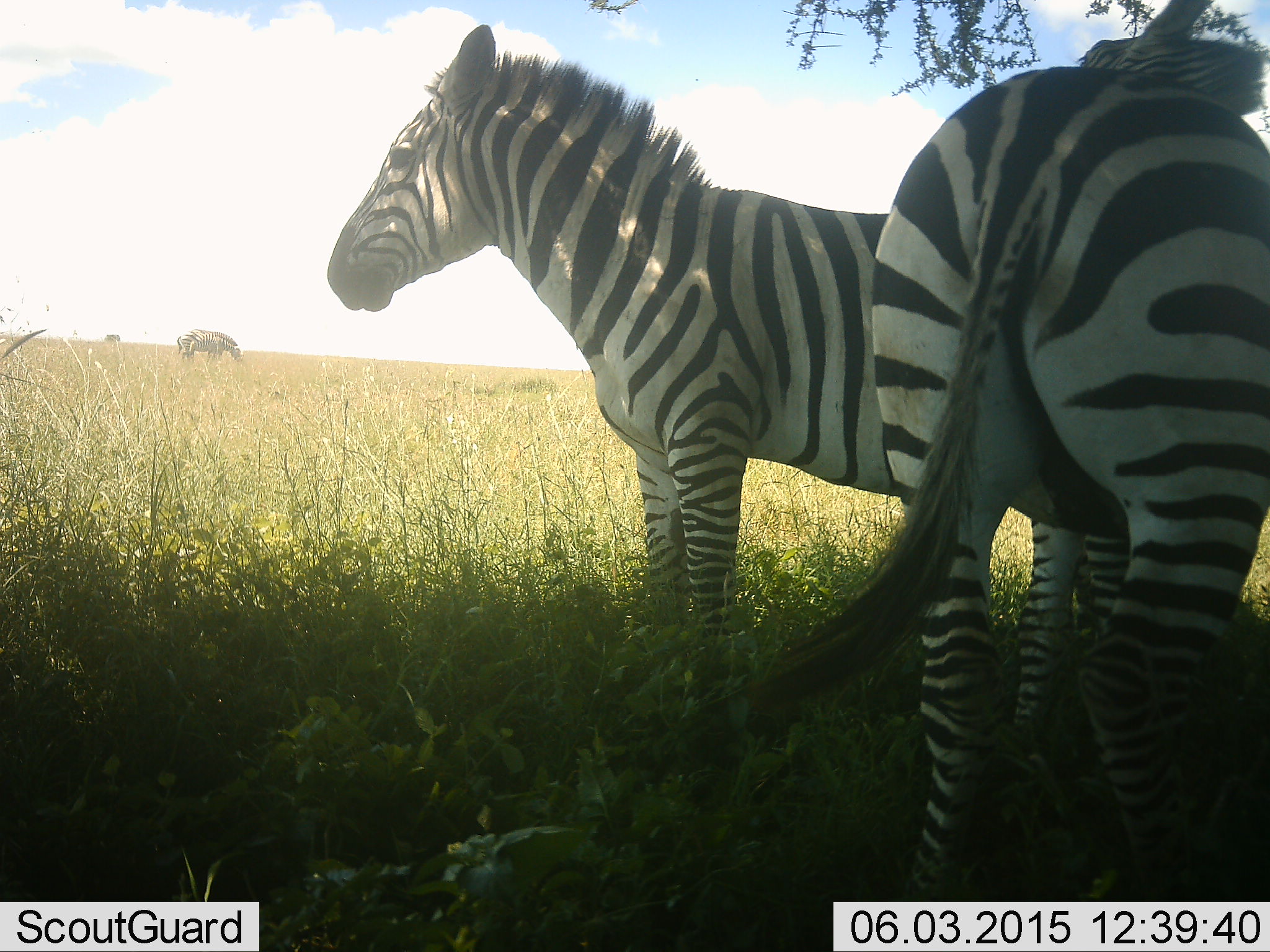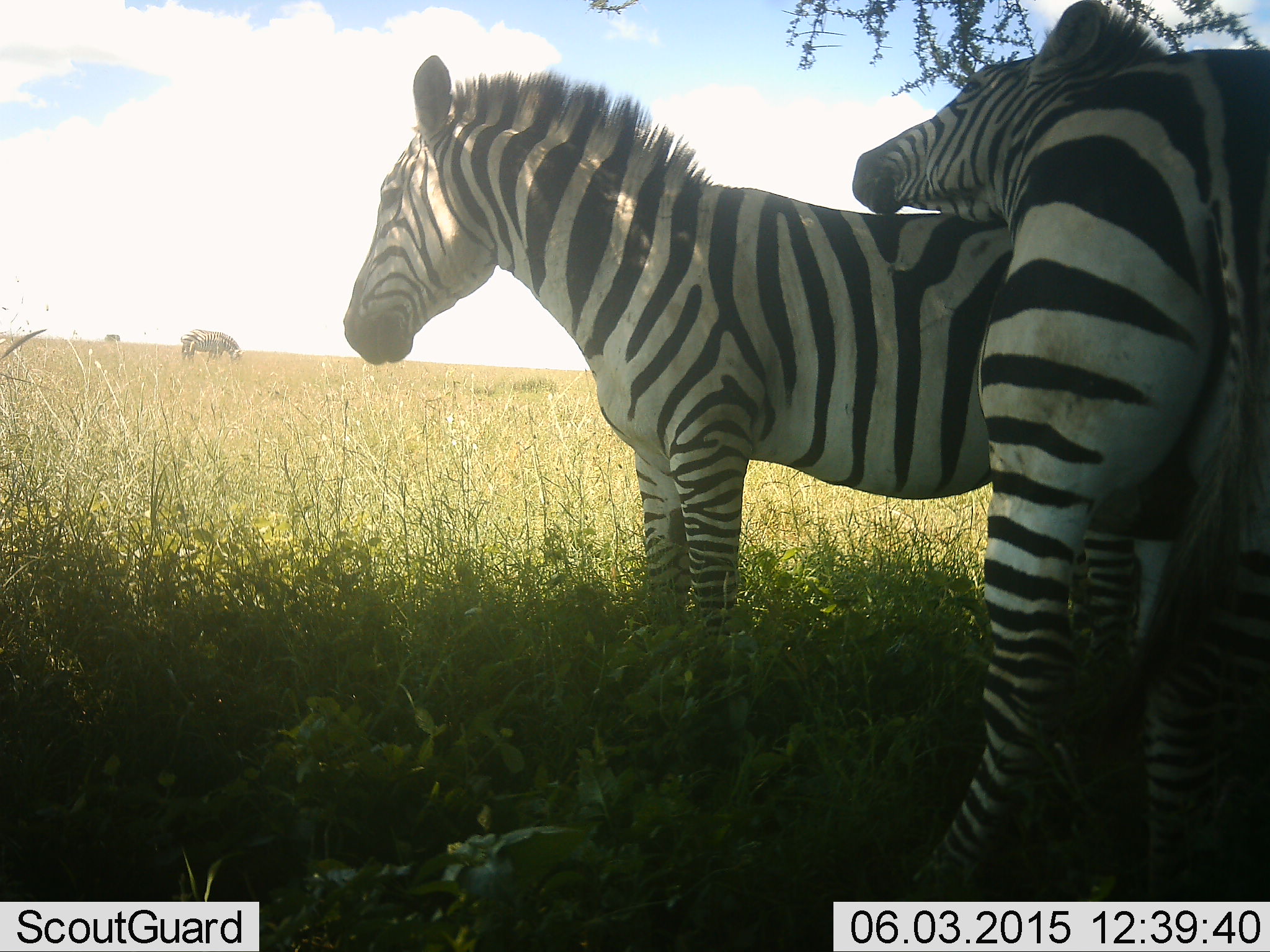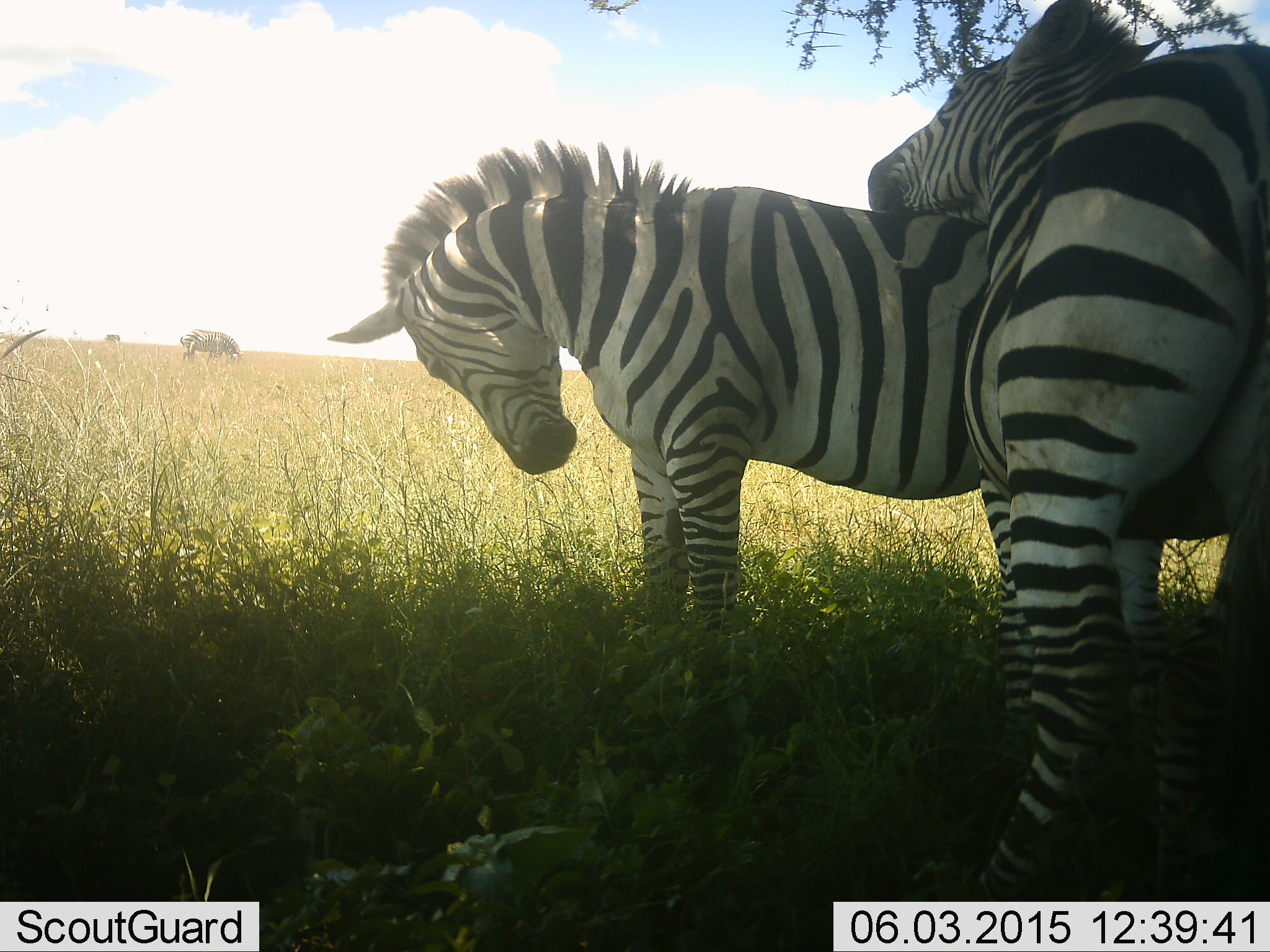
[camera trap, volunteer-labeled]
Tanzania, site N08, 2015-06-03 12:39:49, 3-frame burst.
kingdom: Animalia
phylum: Chordata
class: Mammalia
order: Perissodactyla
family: Equidae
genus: Equus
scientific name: Equus quagga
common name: plains zebra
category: zebra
Zebra (plains zebra) (Equus quagga), count 3. Behavior (volunteer vote fractions): standing 70%, resting 10%, moving 10%, interacting 80%. Young present (vote fraction): 0%. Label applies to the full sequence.